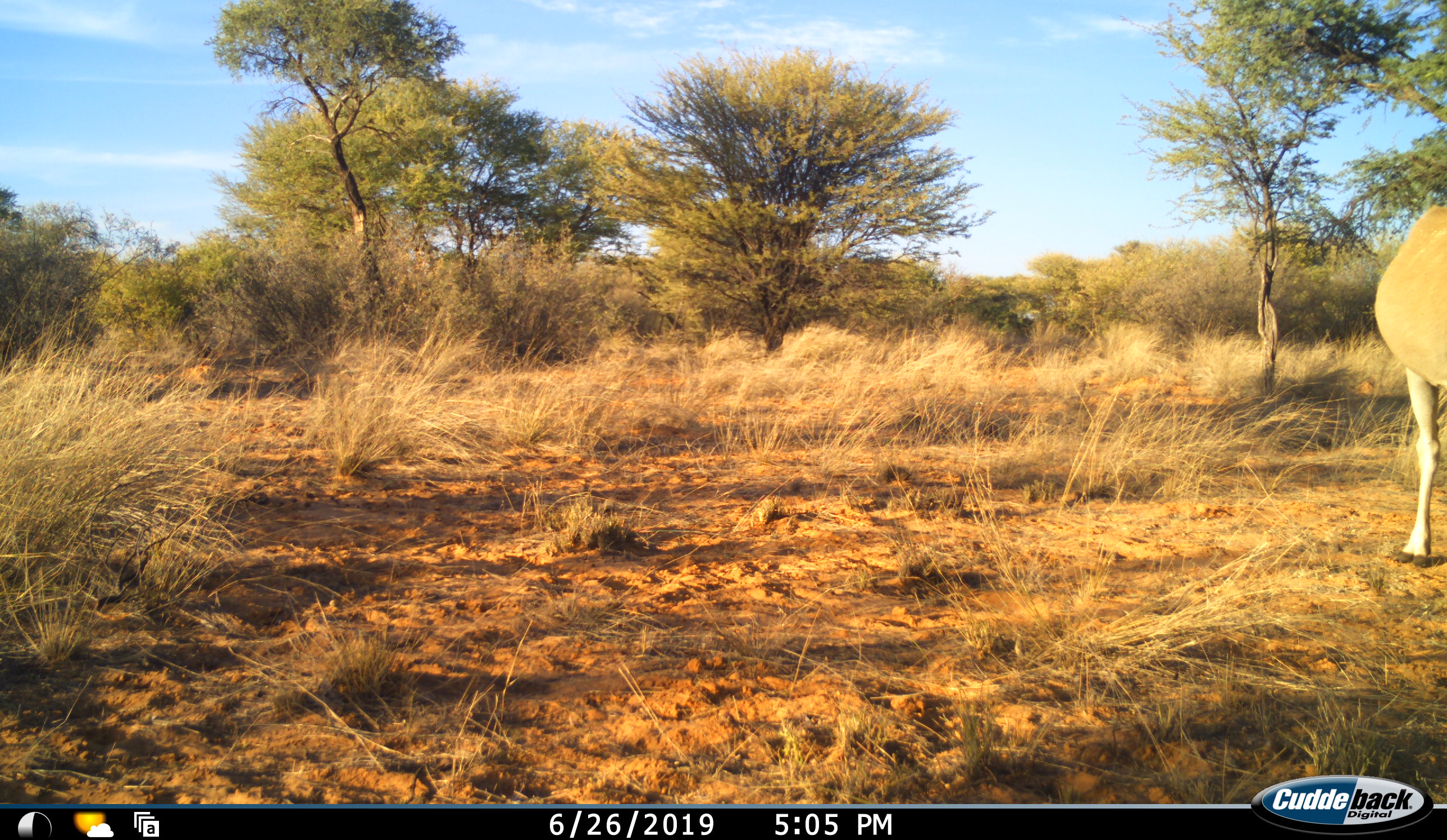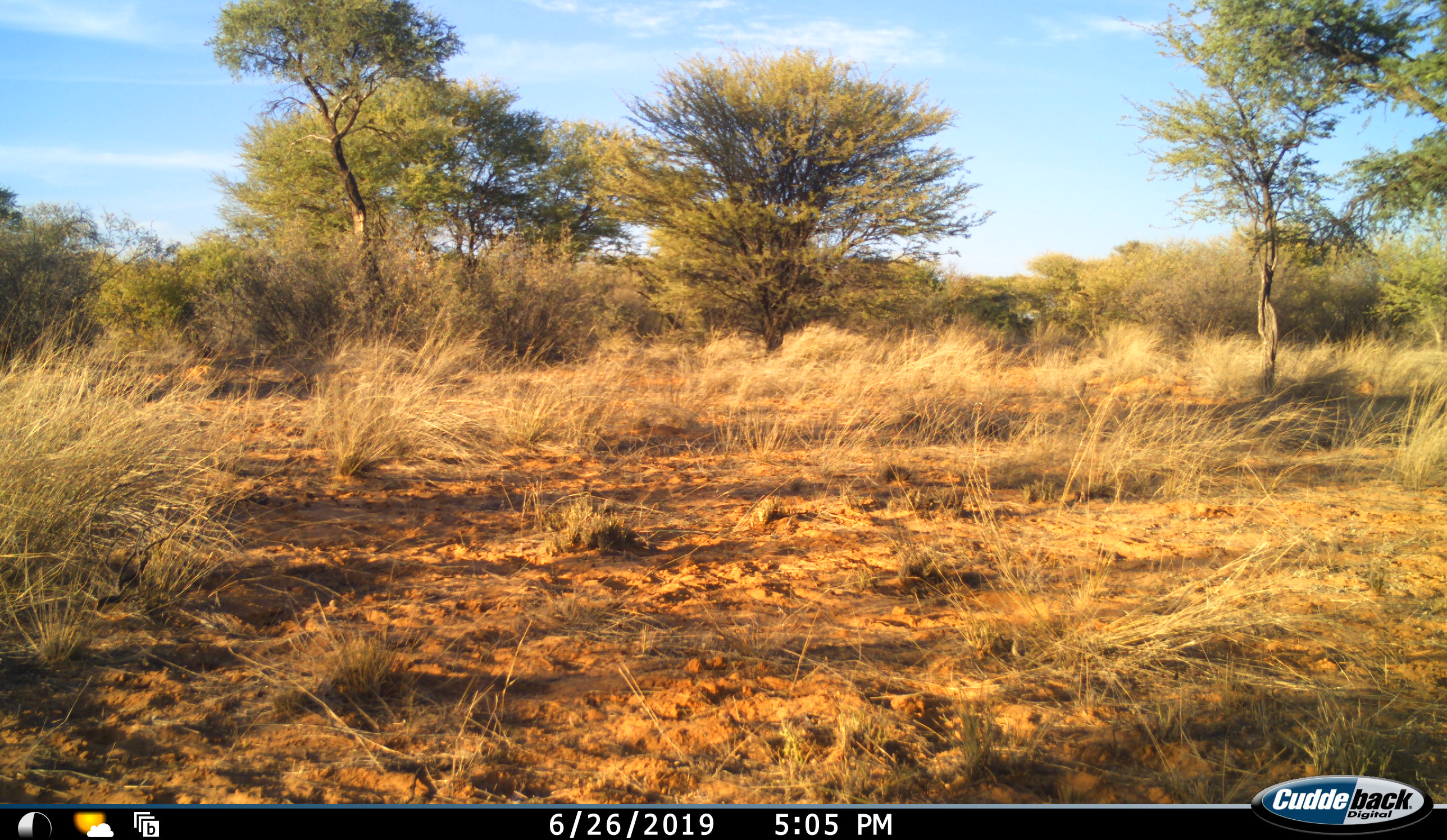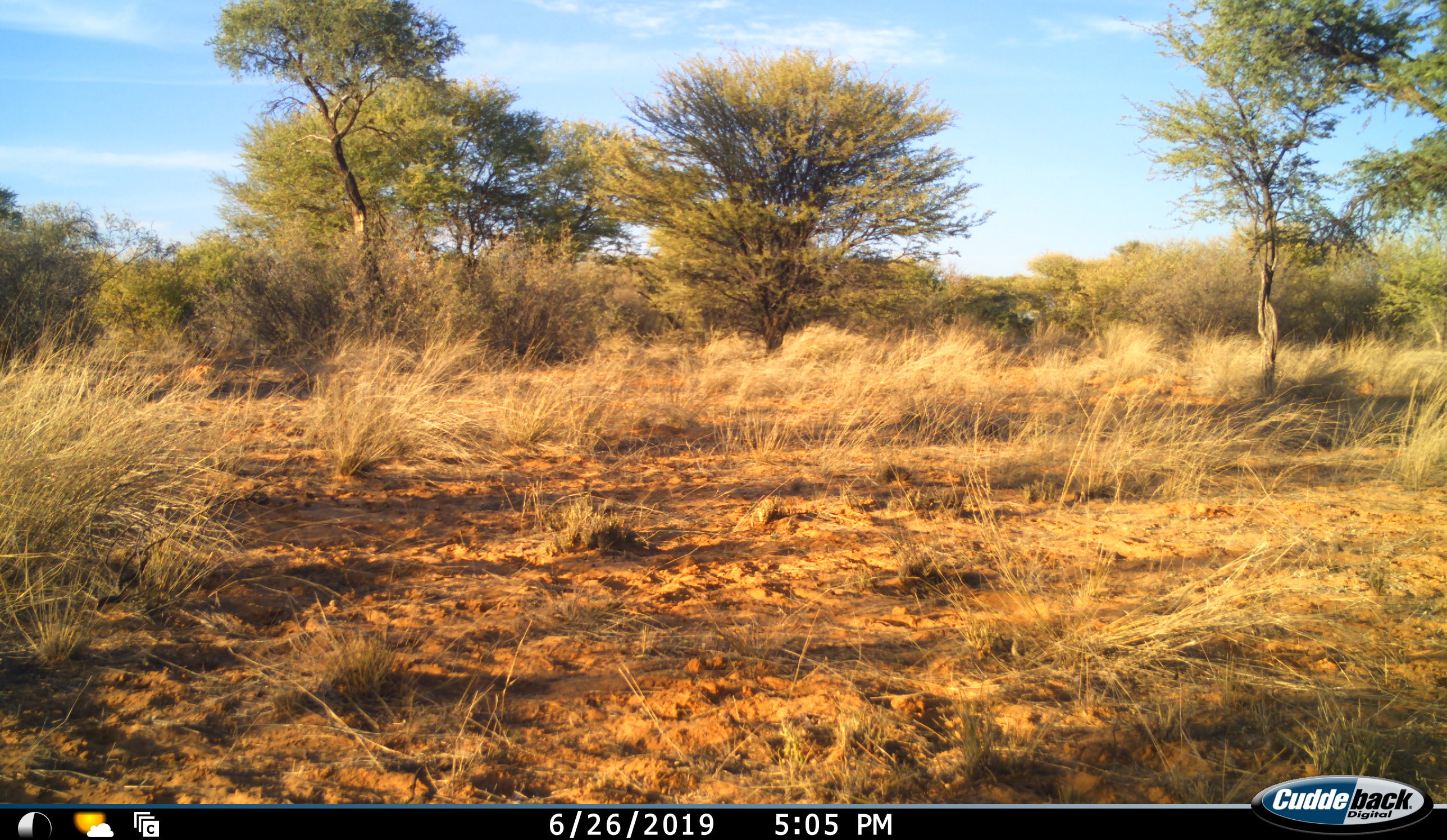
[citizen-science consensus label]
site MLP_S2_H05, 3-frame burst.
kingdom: Animalia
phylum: Chordata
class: Mammalia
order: Artiodactyla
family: Bovidae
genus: Tragelaphus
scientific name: Tragelaphus oryx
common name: eland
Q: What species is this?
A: Eland (Tragelaphus oryx).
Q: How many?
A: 1.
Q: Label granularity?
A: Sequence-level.